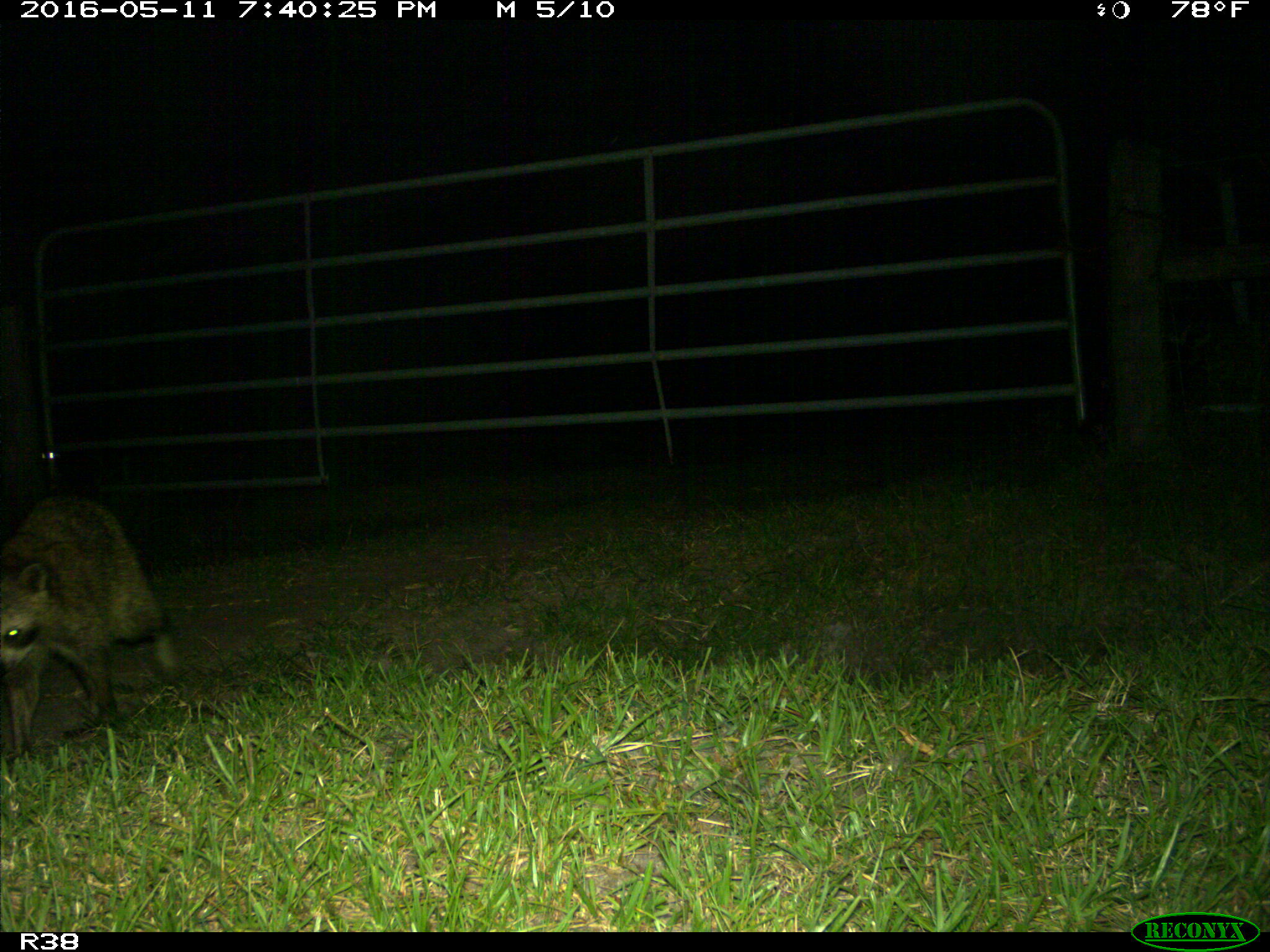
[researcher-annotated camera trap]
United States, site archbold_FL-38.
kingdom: Animalia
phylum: Chordata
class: Mammalia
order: Carnivora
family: Procyonidae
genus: Procyon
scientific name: Procyon lotor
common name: common raccoon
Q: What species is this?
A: Procyon lotor (common raccoon).